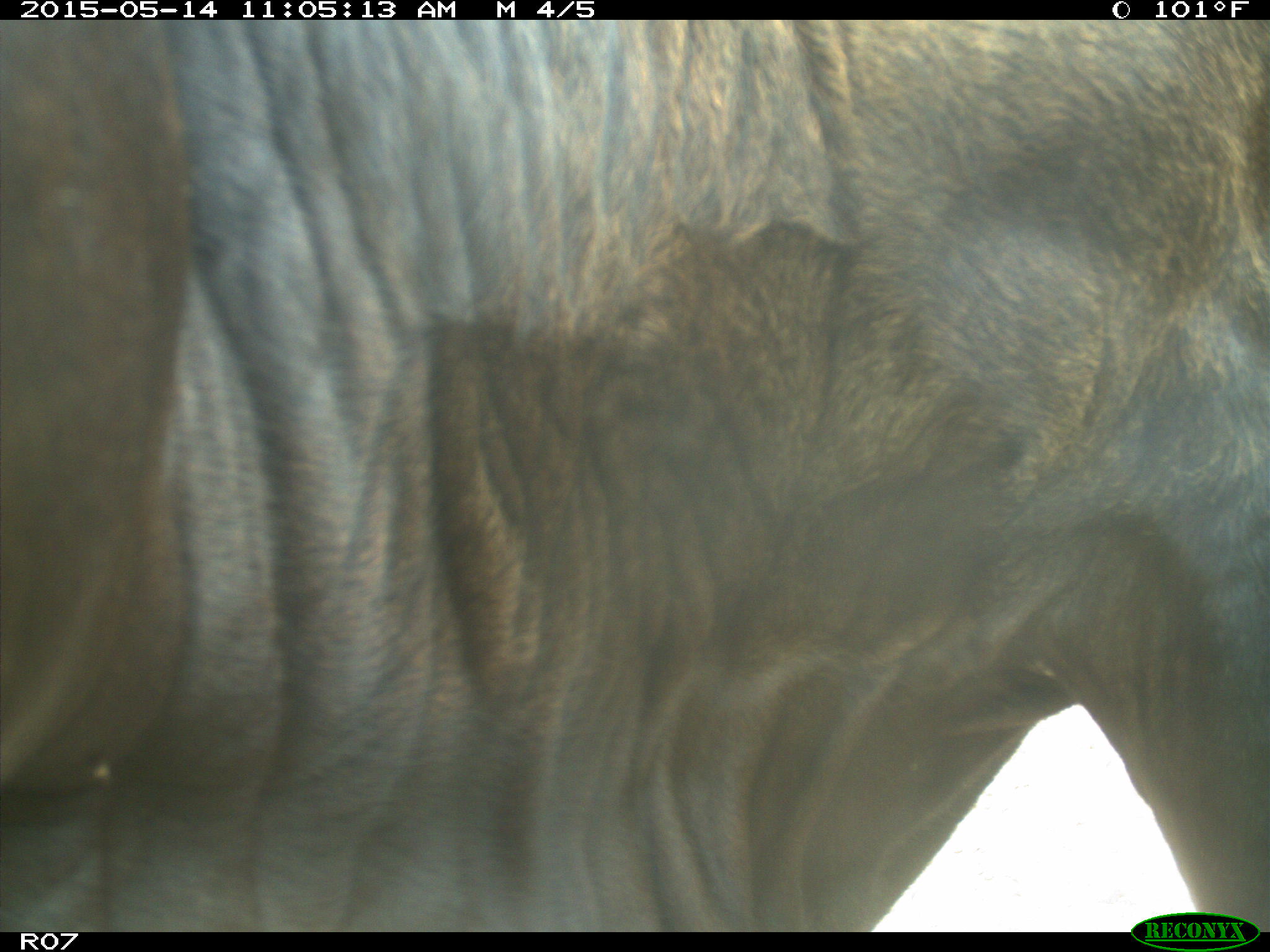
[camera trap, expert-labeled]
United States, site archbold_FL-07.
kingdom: Animalia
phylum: Chordata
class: Mammalia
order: Artiodactyla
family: Bovidae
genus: Bos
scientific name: Bos taurus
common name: domestic cow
Bos taurus (domestic cow).